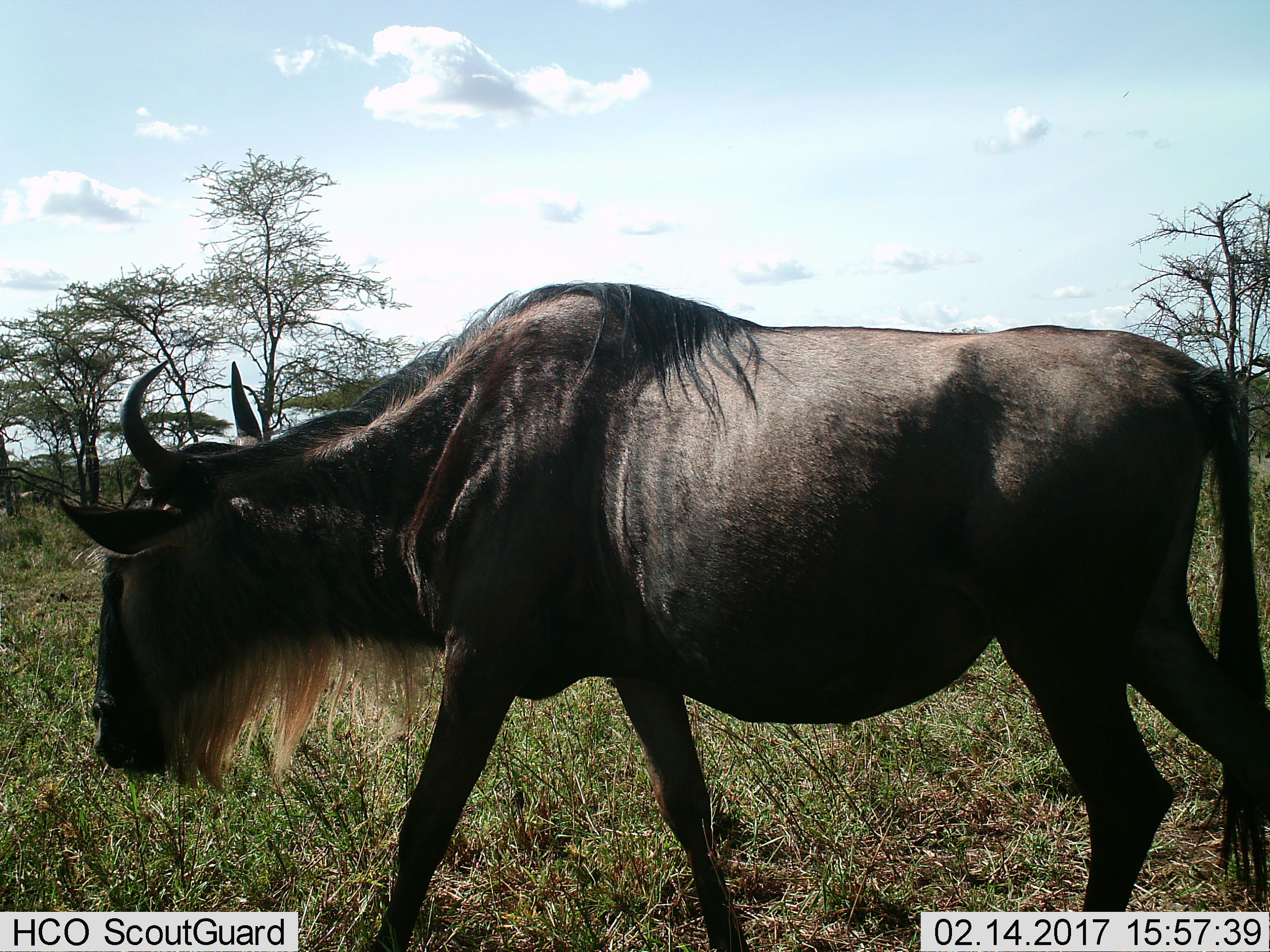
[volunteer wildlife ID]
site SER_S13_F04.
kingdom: Animalia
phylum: Chordata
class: Mammalia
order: Artiodactyla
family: Bovidae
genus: Connochaetes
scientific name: Connochaetes taurinus taurinus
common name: blue wildebeest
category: wildebeestblue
Wildebeestblue (blue wildebeest) (Connochaetes taurinus taurinus), count 1. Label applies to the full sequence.